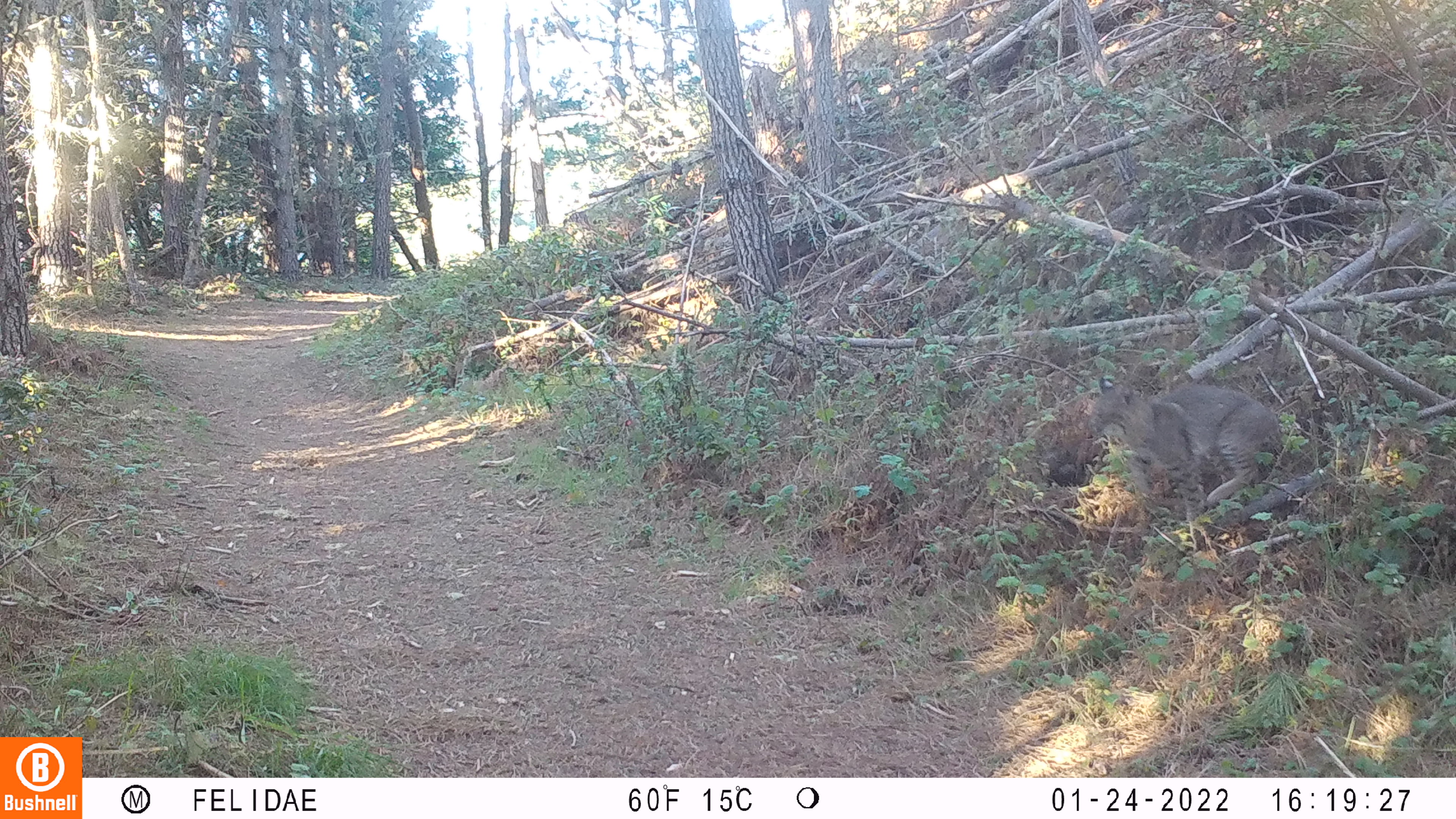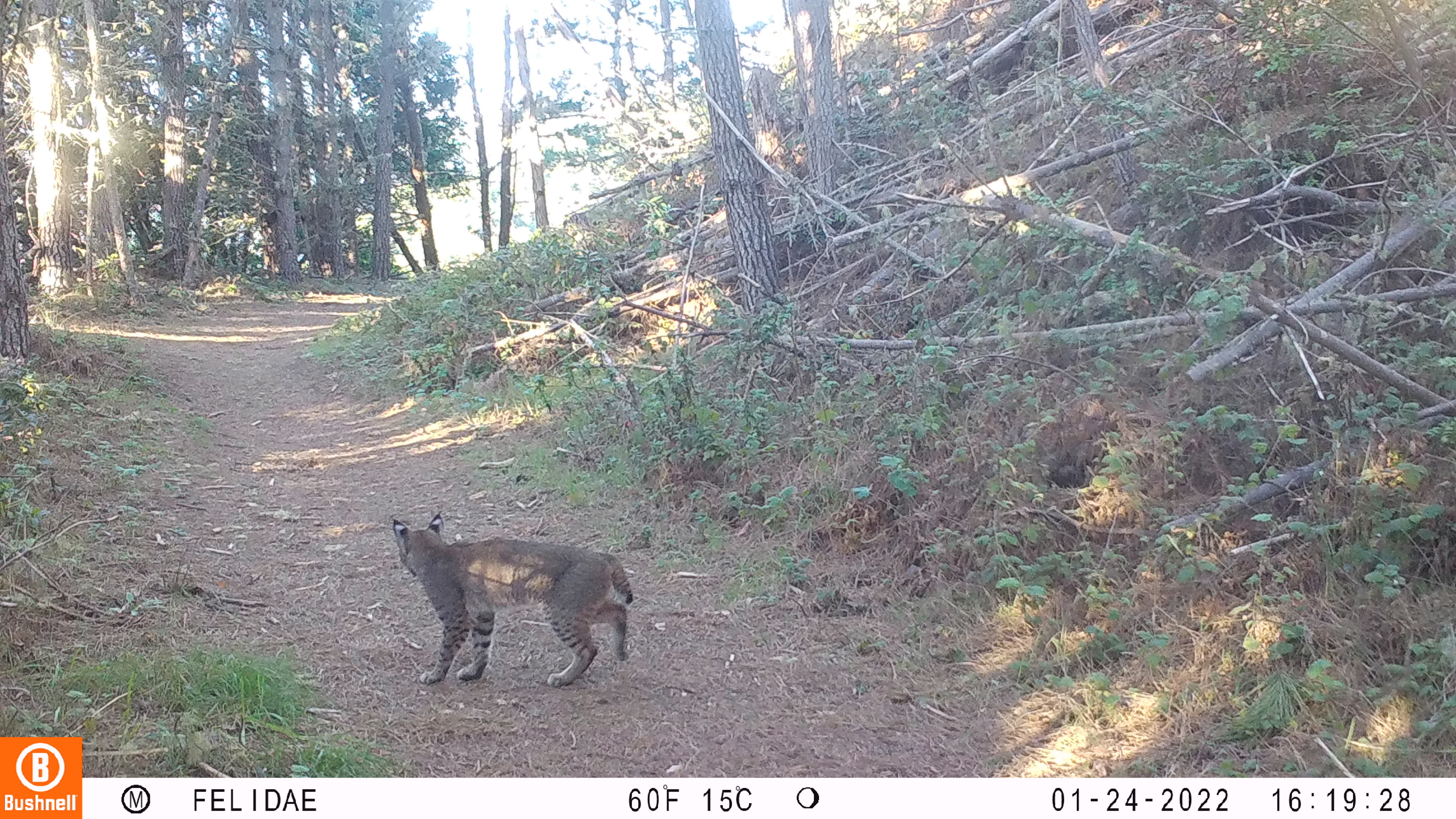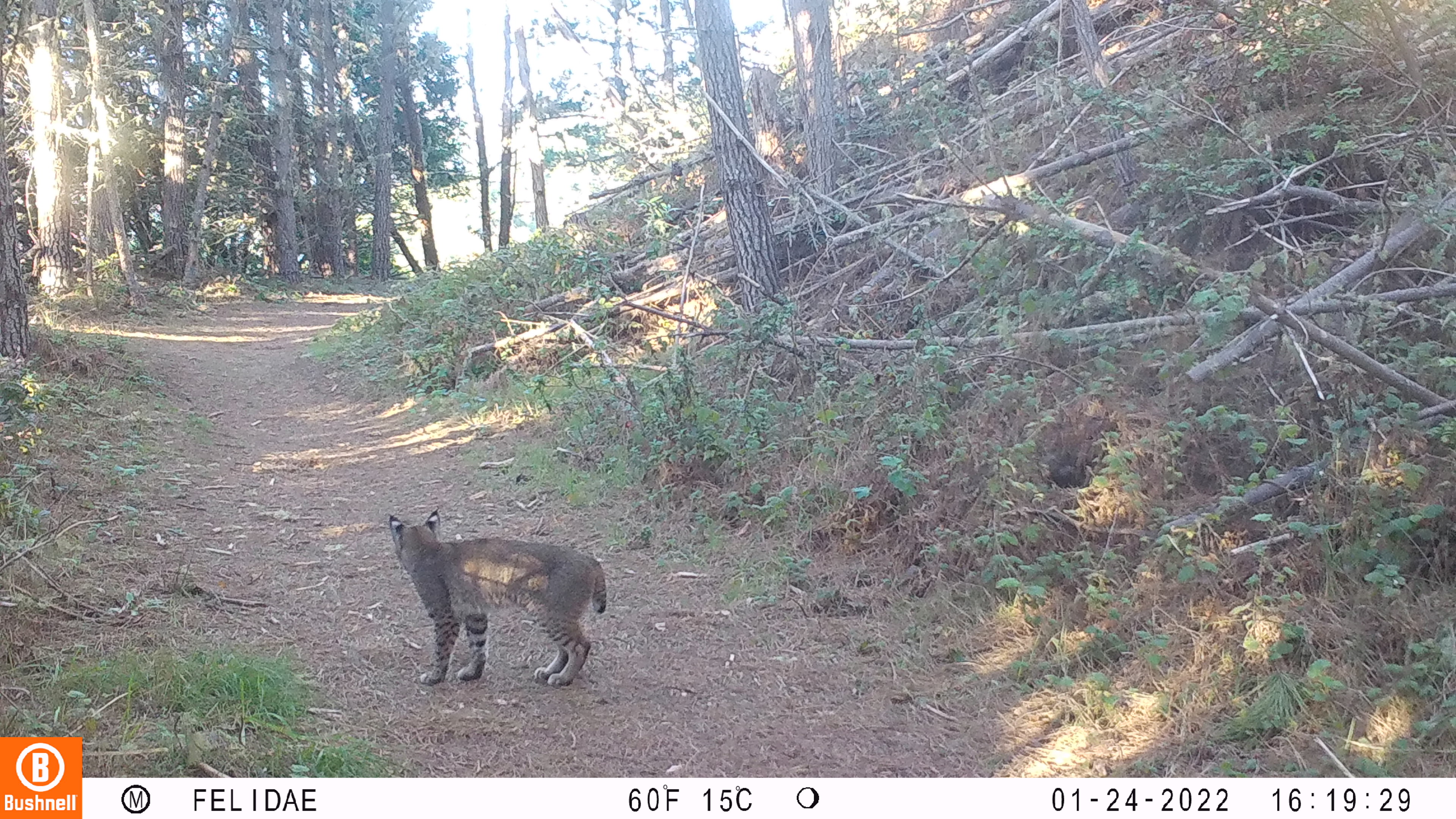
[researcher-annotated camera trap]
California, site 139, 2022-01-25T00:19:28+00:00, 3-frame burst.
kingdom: Animalia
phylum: Chordata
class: Mammalia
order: Carnivora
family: Felidae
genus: Lynx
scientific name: Lynx rufus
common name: bobcat